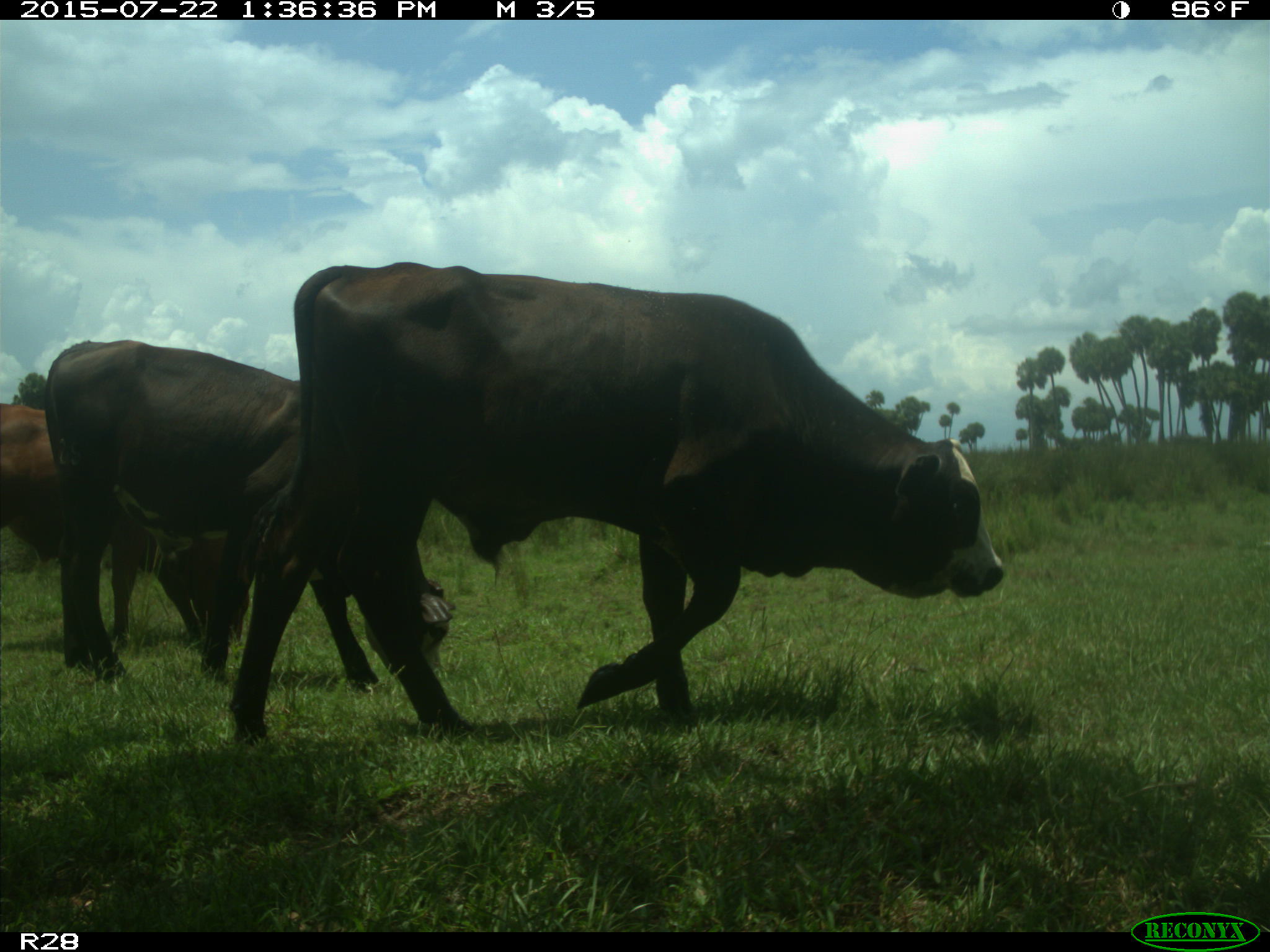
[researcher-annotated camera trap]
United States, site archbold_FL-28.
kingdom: Animalia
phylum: Chordata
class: Mammalia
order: Artiodactyla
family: Bovidae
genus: Bos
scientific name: Bos taurus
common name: domestic cow